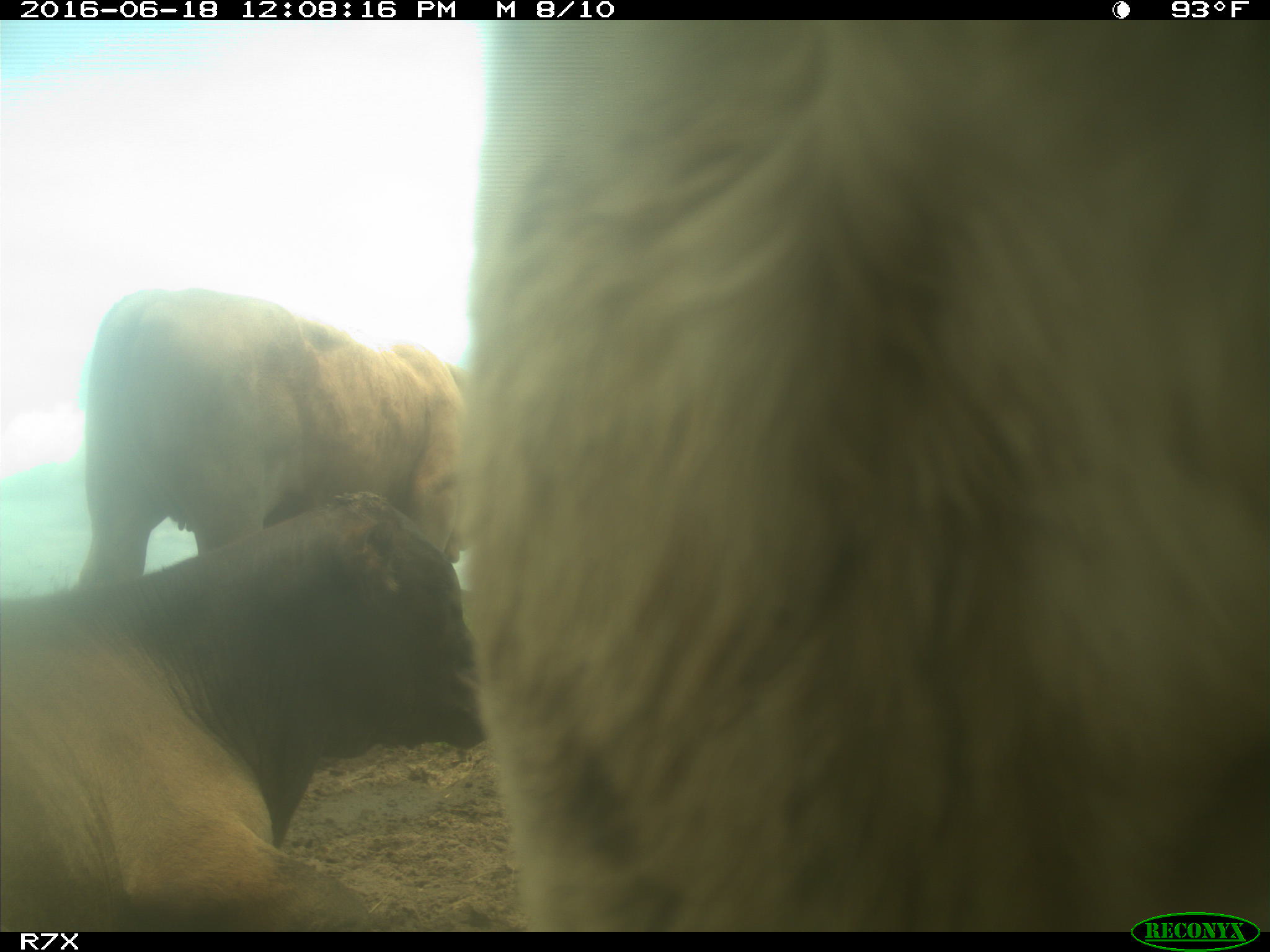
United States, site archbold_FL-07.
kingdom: Animalia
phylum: Chordata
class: Mammalia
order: Artiodactyla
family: Bovidae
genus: Bos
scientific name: Bos taurus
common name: domestic cow